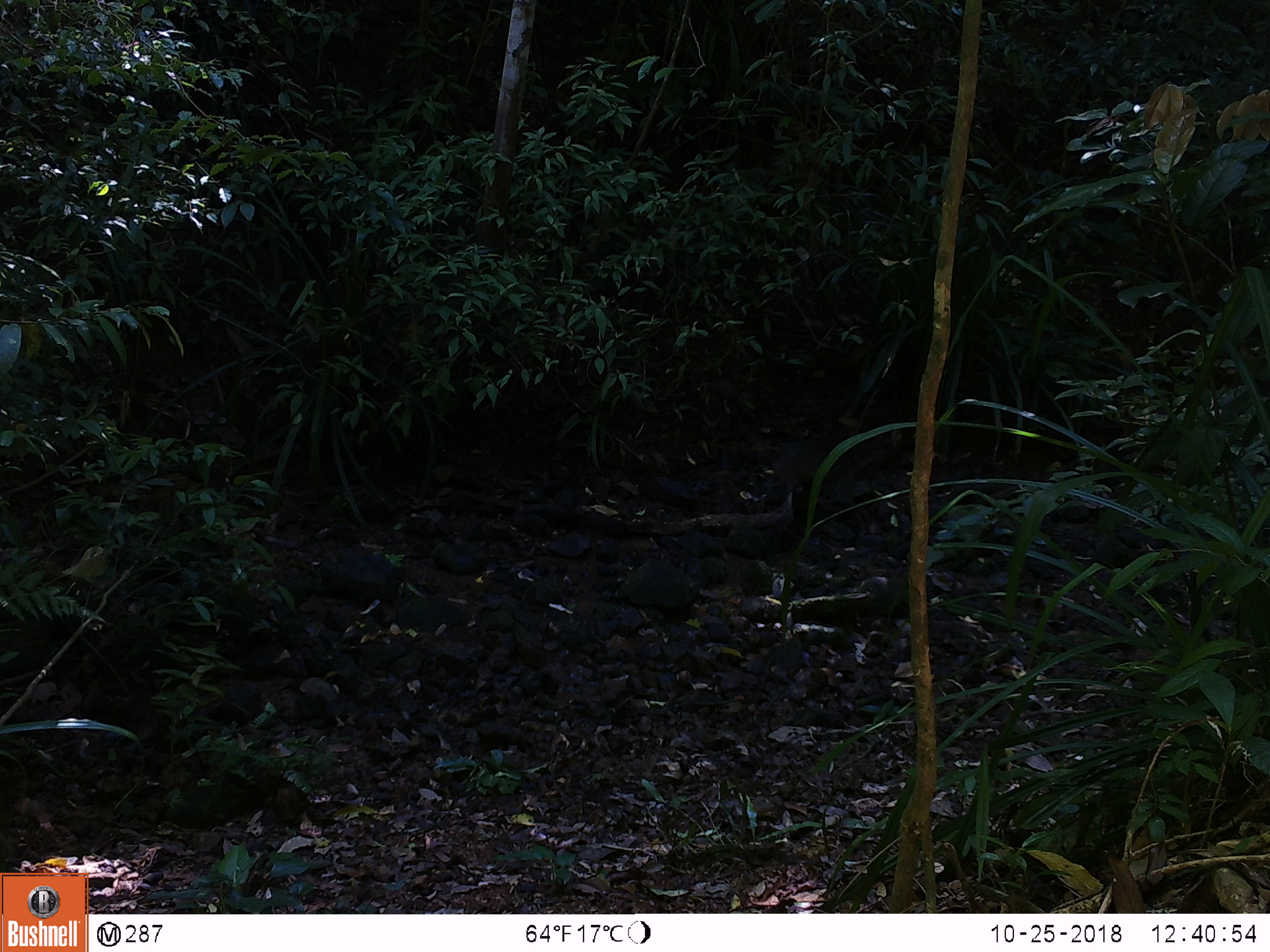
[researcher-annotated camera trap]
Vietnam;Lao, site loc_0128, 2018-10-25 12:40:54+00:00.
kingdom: Animalia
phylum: Chordata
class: Mammalia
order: Primates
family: Cercopithecidae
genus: Macaca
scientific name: Macaca arctoides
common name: stump-tailed macaque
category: stump tailed macaque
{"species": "stump tailed macaque (stump-tailed macaque) (Macaca arctoides)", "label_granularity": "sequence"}